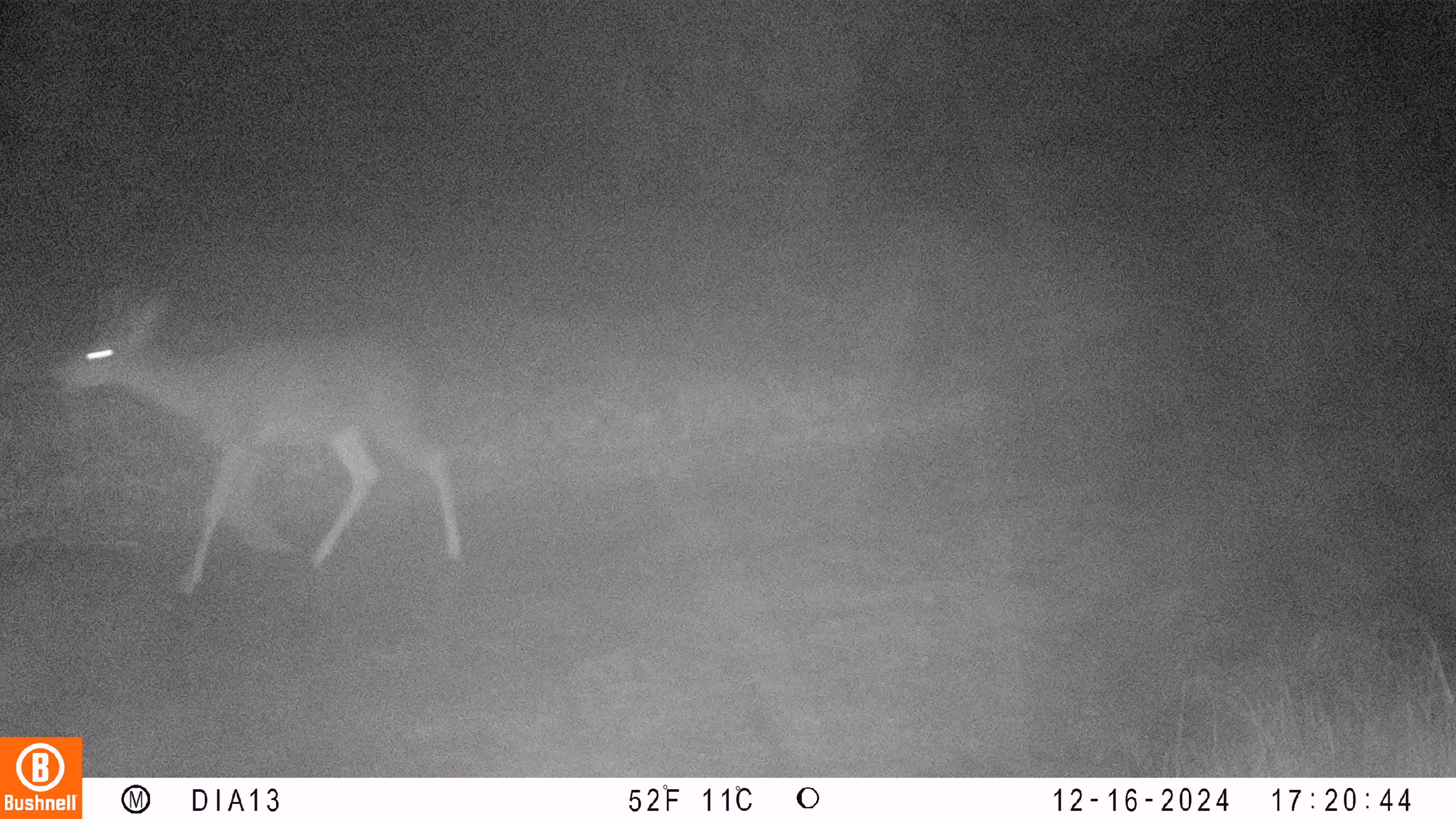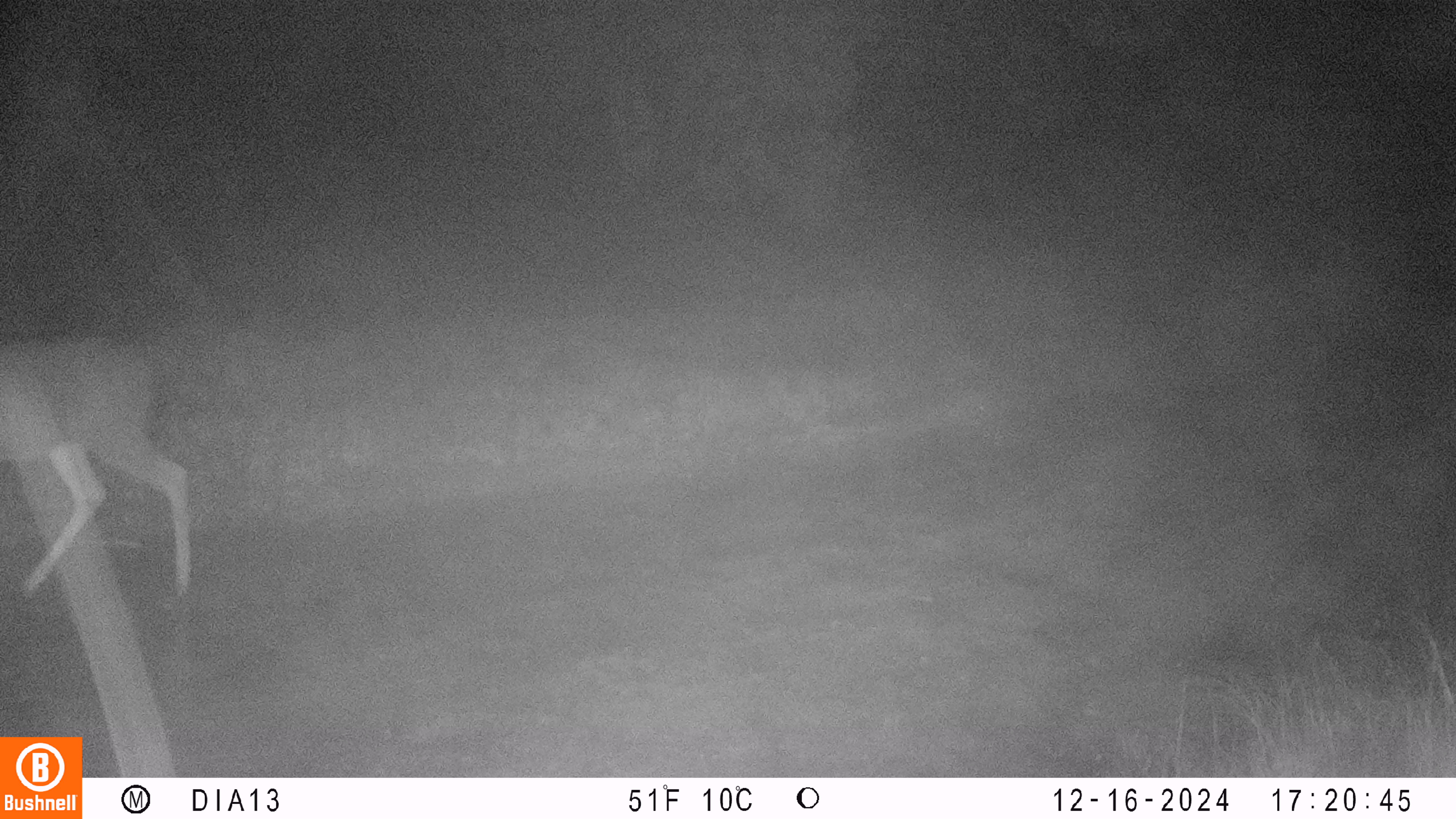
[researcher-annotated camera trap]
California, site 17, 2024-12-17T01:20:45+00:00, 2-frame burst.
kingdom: Animalia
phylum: Chordata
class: Mammalia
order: Artiodactyla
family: Cervidae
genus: Odocoileus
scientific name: Odocoileus hemionus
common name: mule deer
Mule deer (Odocoileus hemionus).